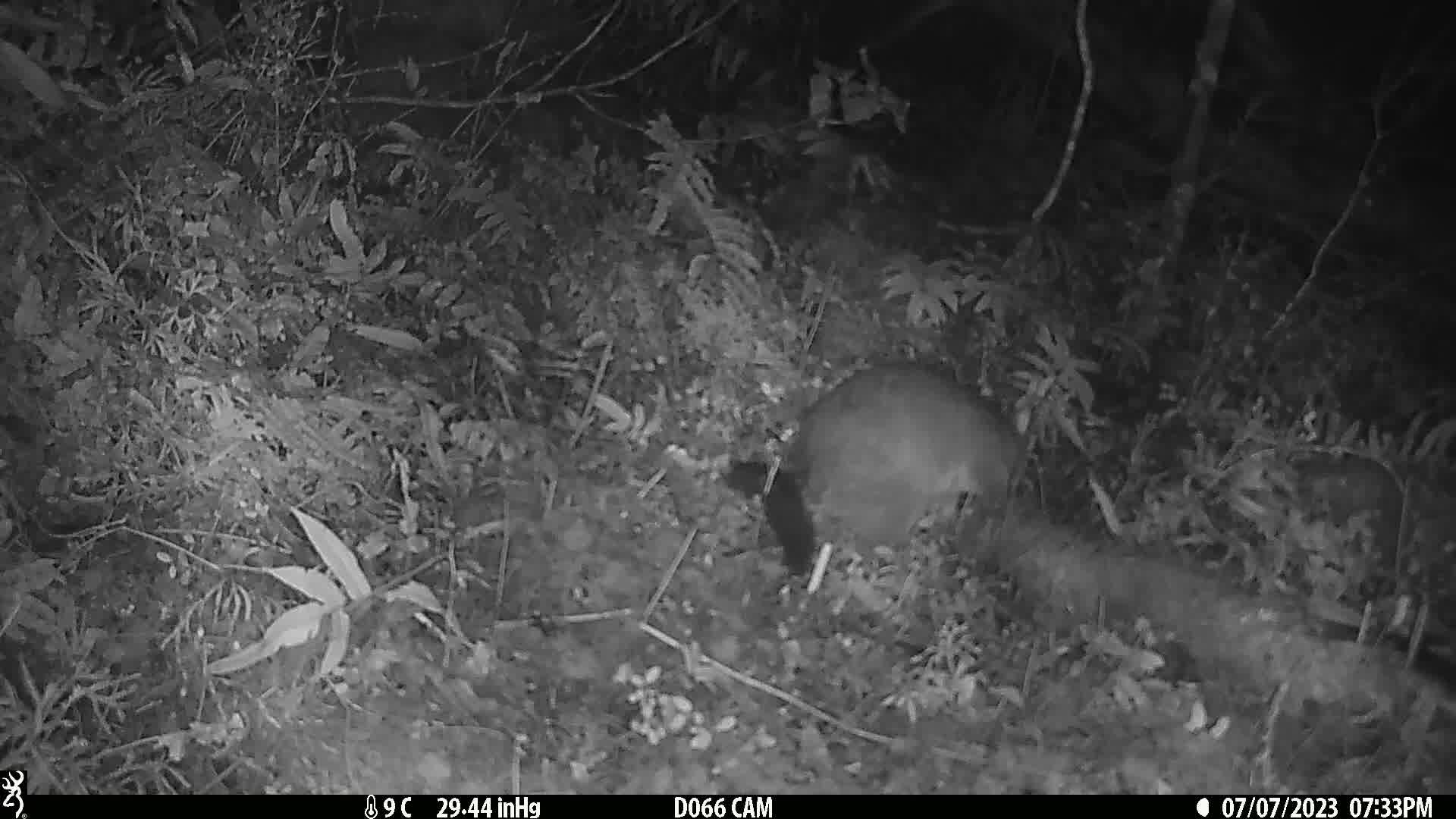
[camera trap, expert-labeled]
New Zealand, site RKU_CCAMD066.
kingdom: Animalia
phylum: Chordata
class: Mammalia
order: Diprotodontia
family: Phalangeridae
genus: Trichosurus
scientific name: Trichosurus vulpecula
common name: common brushtail possum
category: possum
Possum (common brushtail possum) (Trichosurus vulpecula).